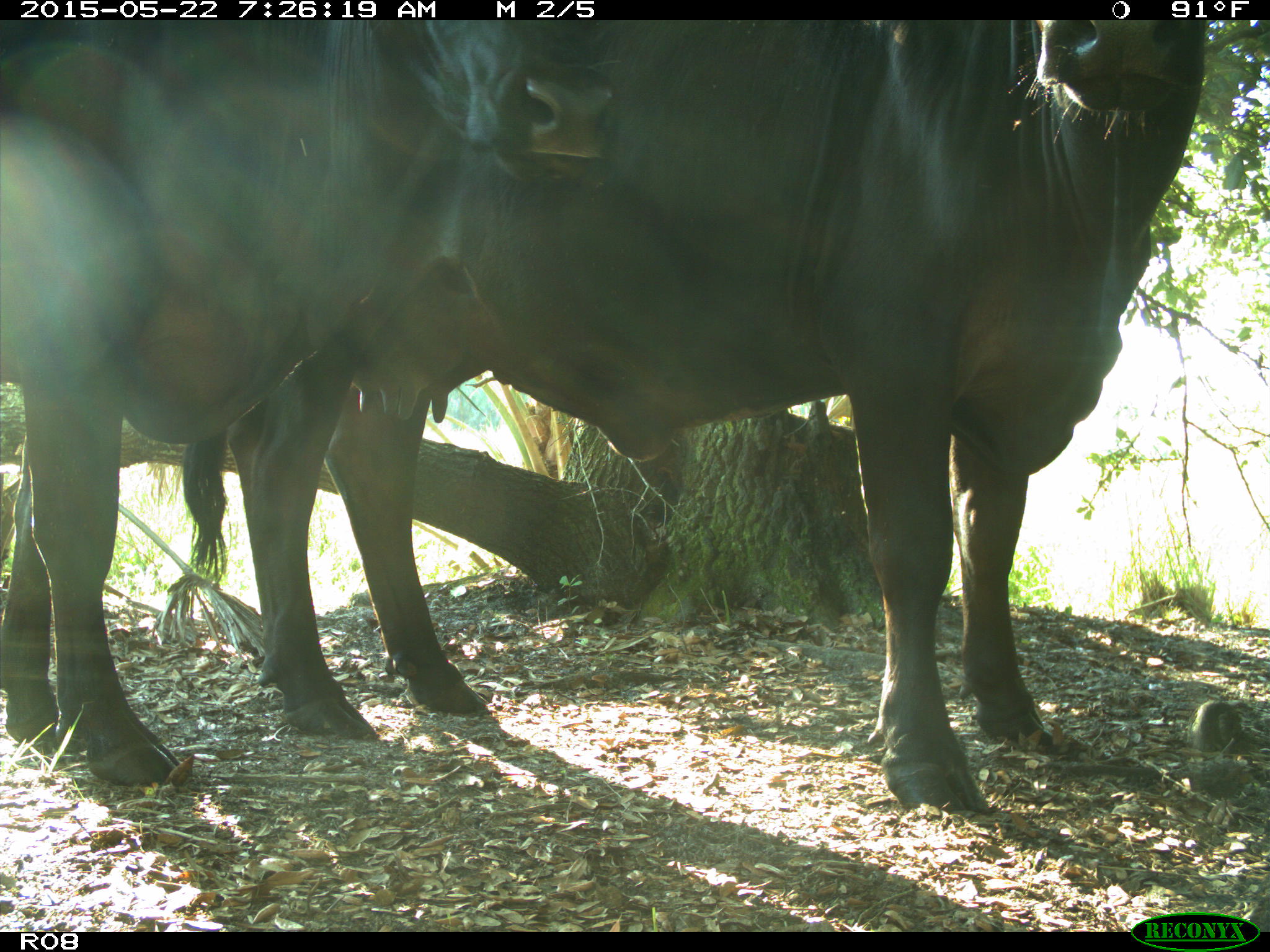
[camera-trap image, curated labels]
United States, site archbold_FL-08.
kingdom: Animalia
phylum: Chordata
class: Mammalia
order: Artiodactyla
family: Bovidae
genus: Bos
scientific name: Bos taurus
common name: domestic cow